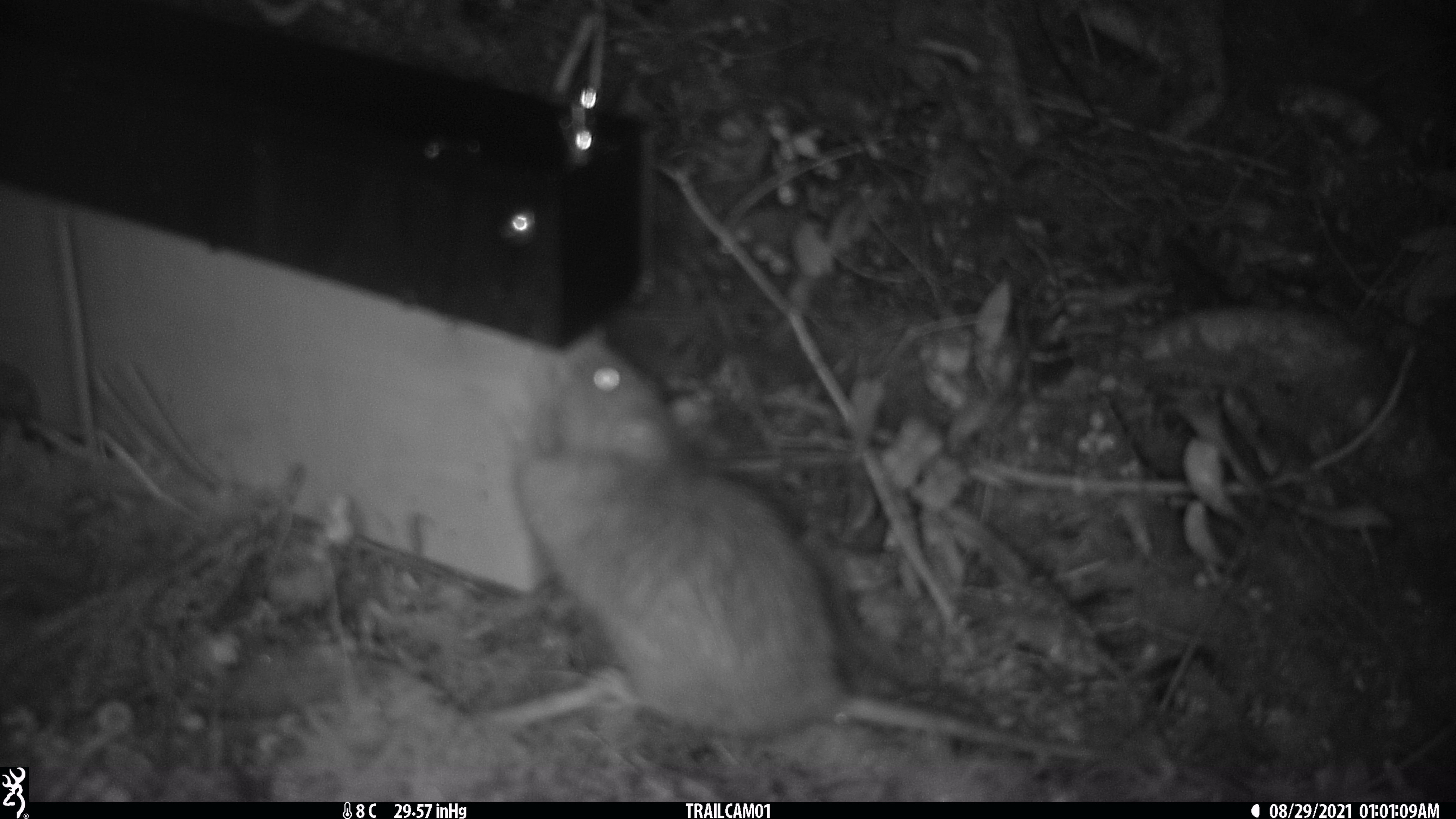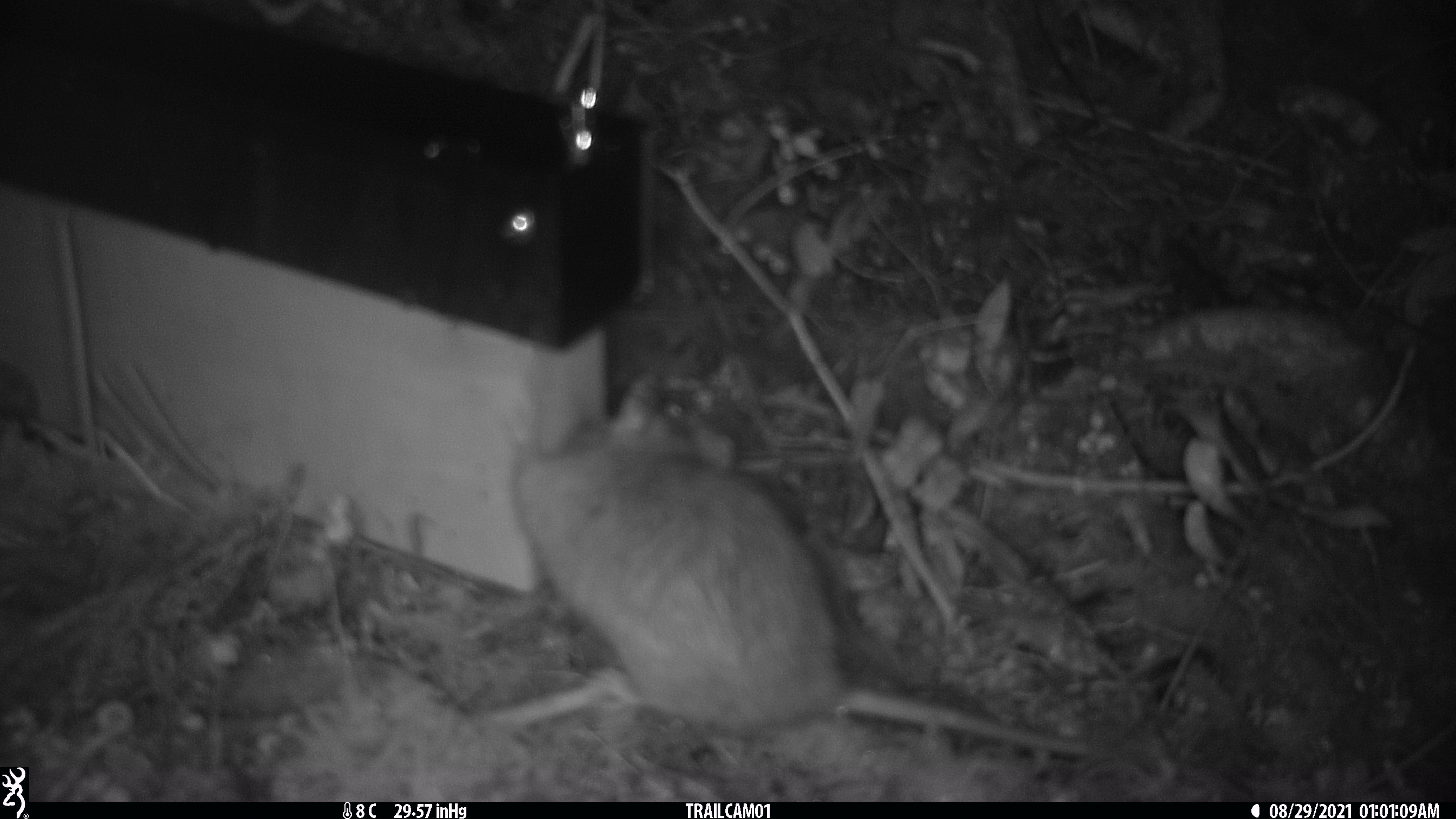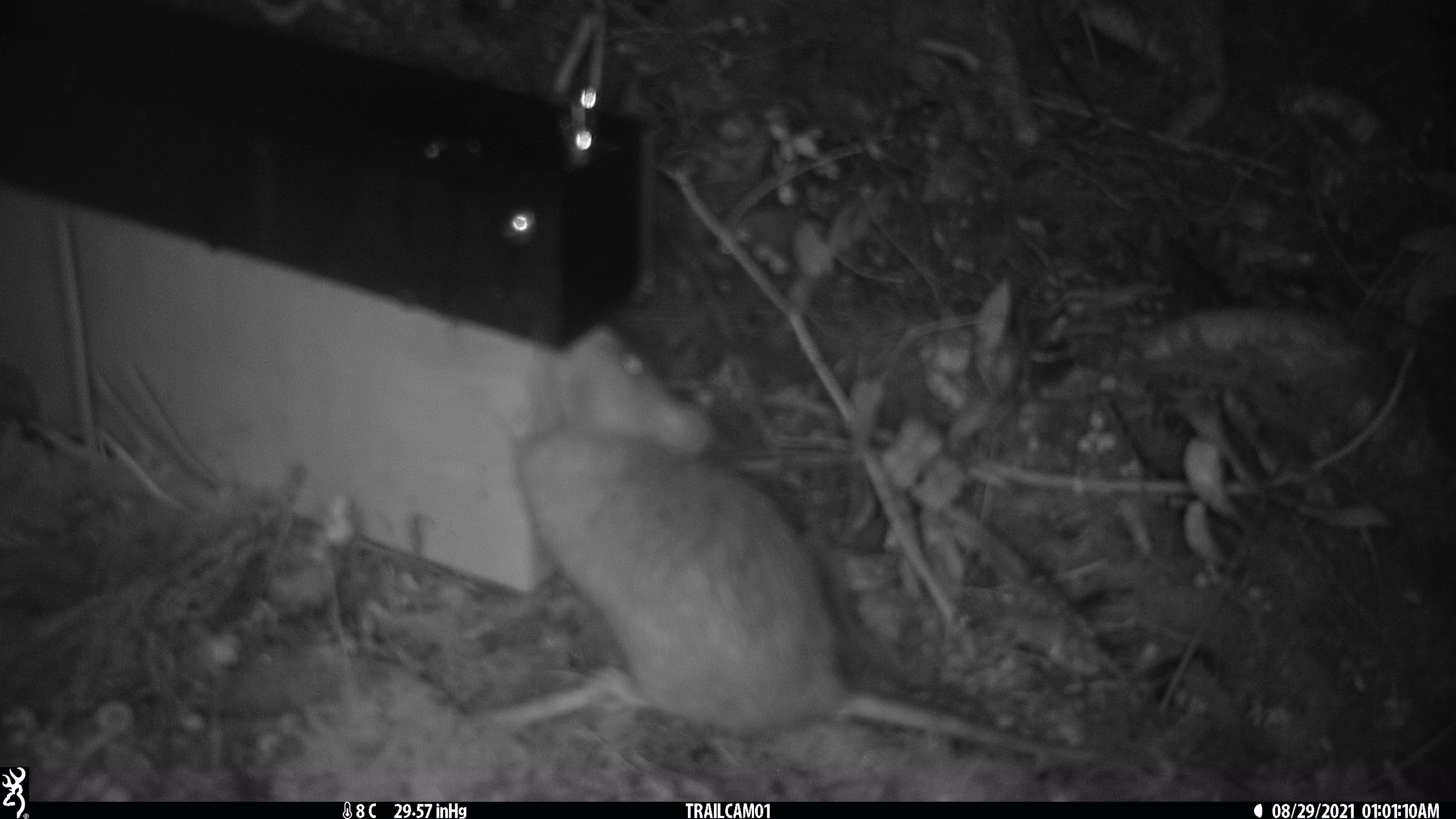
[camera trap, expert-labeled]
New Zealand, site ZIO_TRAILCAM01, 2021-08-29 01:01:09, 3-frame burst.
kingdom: Animalia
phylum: Chordata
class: Mammalia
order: Rodentia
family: Muridae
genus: Rattus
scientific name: Rattus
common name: rat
Rat (Rattus).